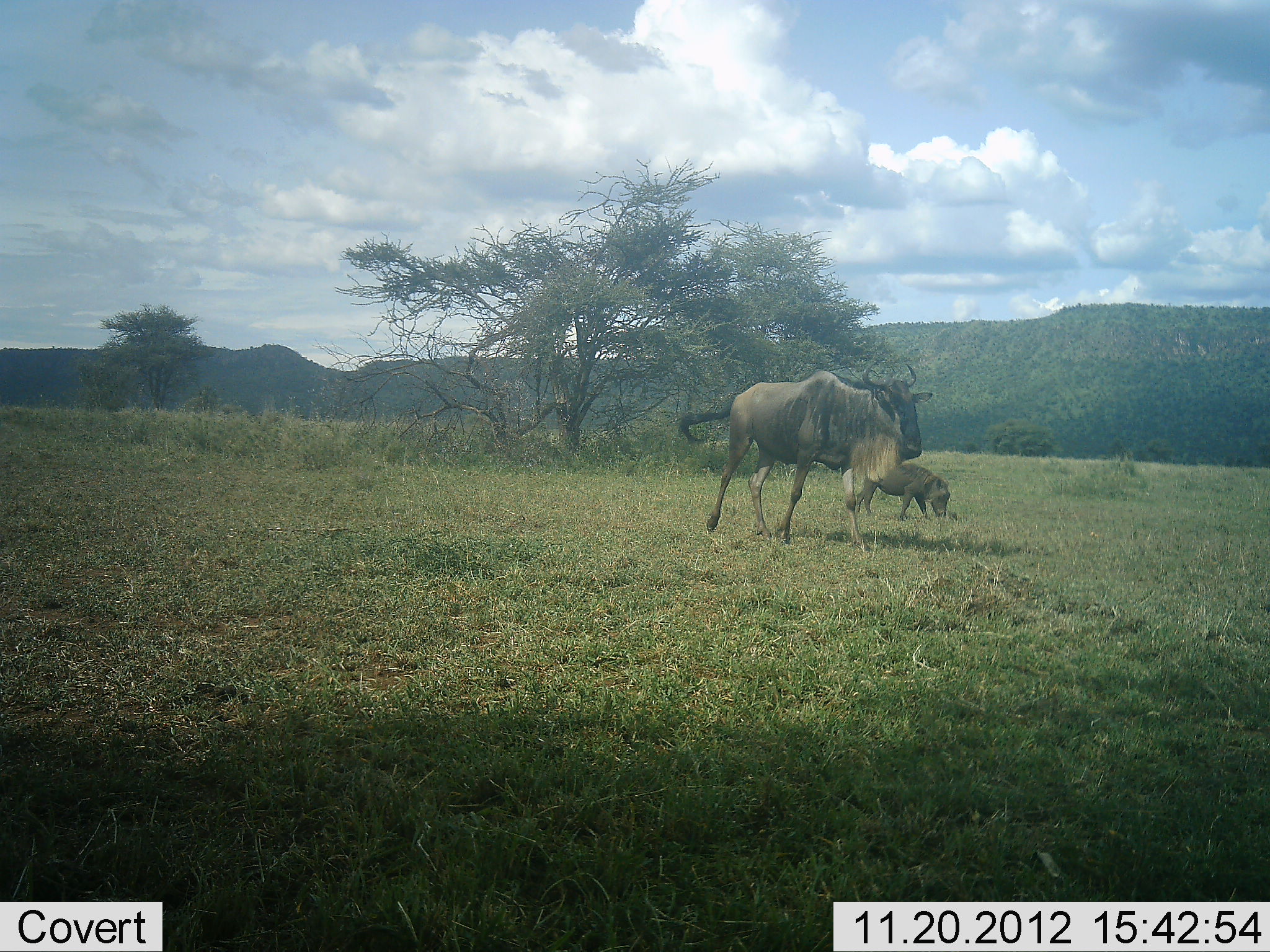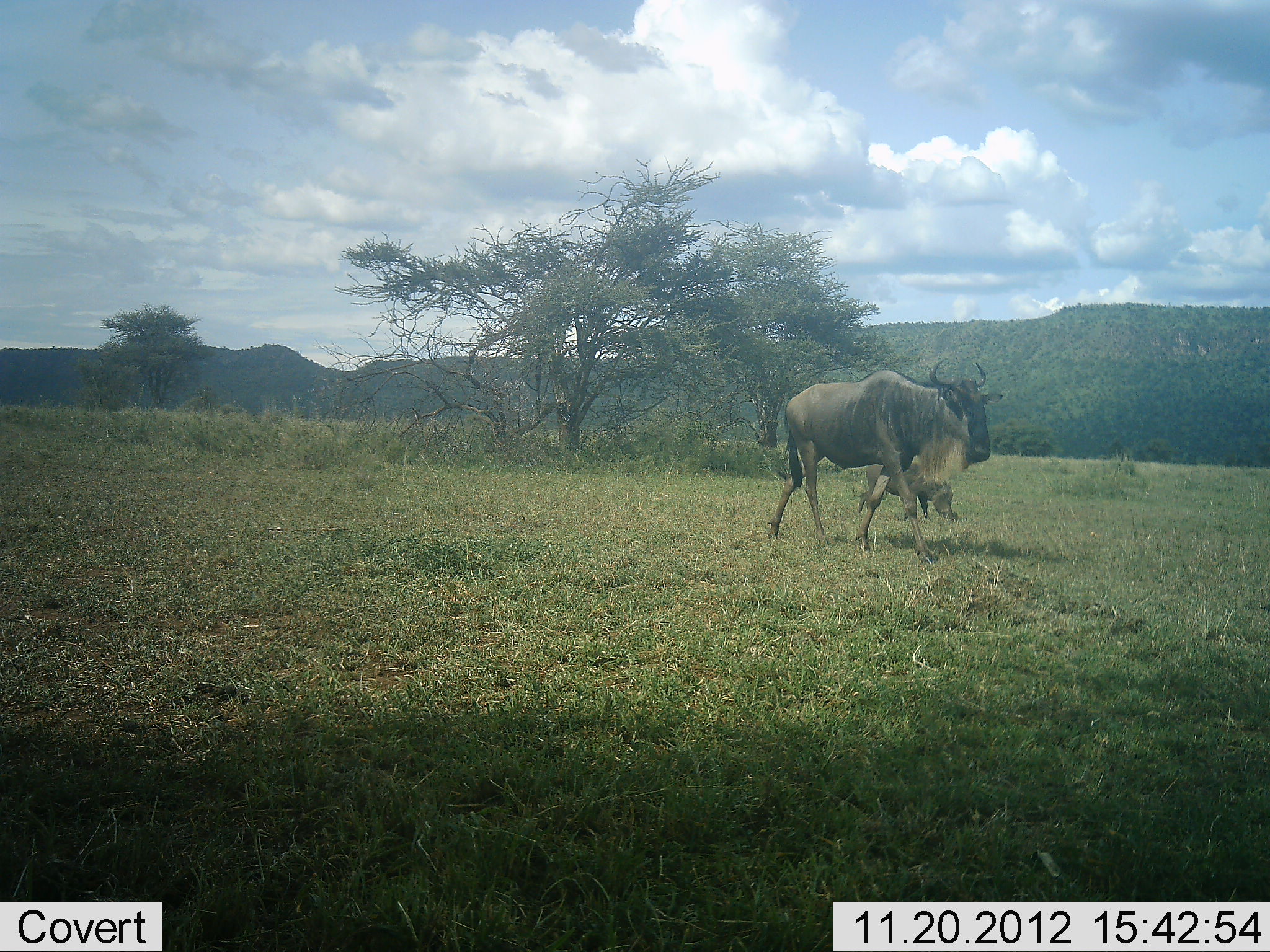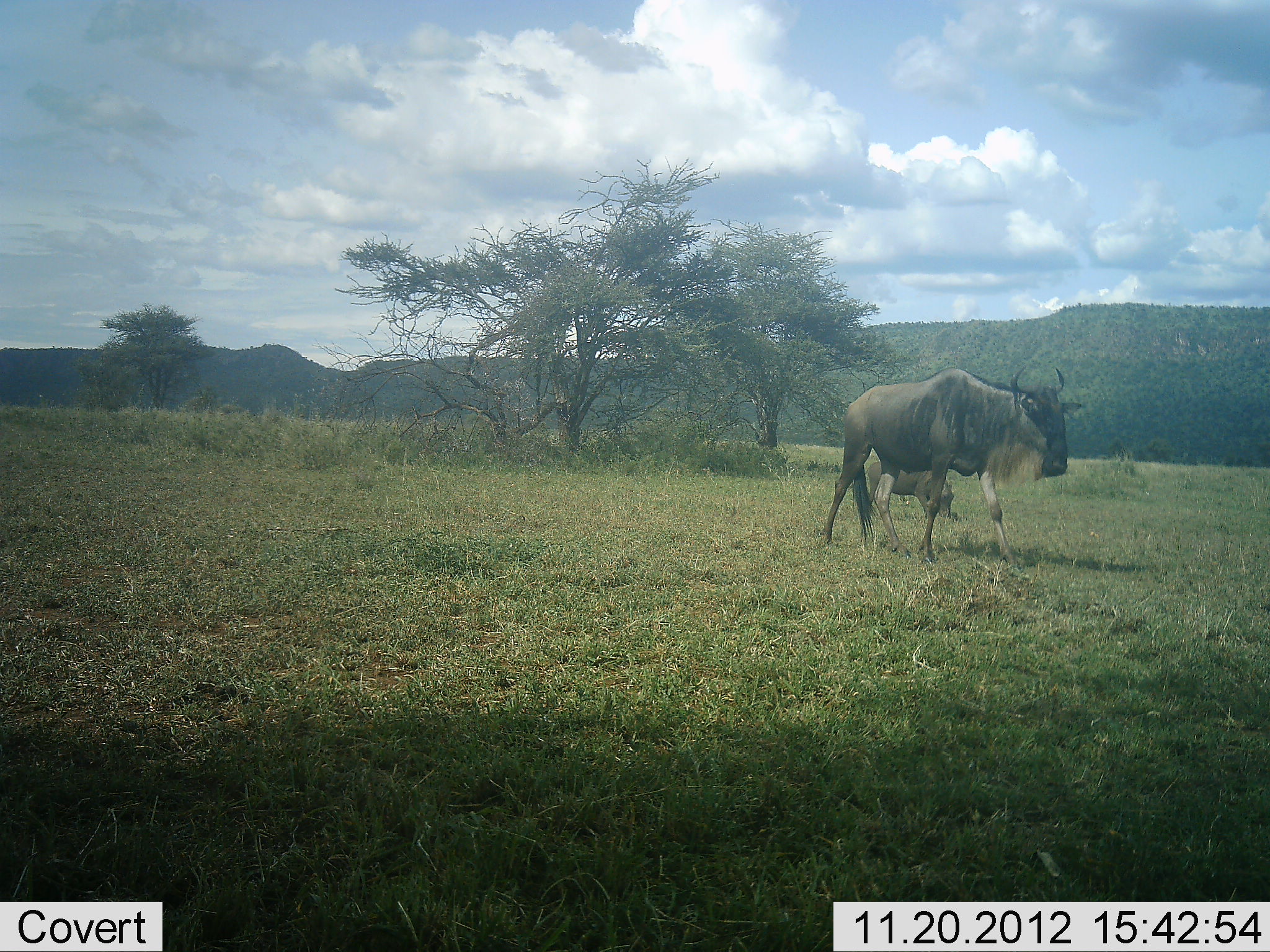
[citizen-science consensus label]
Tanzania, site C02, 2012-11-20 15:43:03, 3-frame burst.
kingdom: Animalia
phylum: Chordata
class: Mammalia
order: Artiodactyla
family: Suidae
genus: Phacochoerus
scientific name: Phacochoerus africanus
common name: warthog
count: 1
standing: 14%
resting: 0%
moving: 9%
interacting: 0%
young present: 0%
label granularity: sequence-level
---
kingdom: Animalia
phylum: Chordata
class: Mammalia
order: Artiodactyla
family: Bovidae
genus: Connochaetes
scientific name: Connochaetes taurinus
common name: blue wildebeest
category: wildebeest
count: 1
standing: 3%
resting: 3%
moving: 94%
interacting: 0%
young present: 6%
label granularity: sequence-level